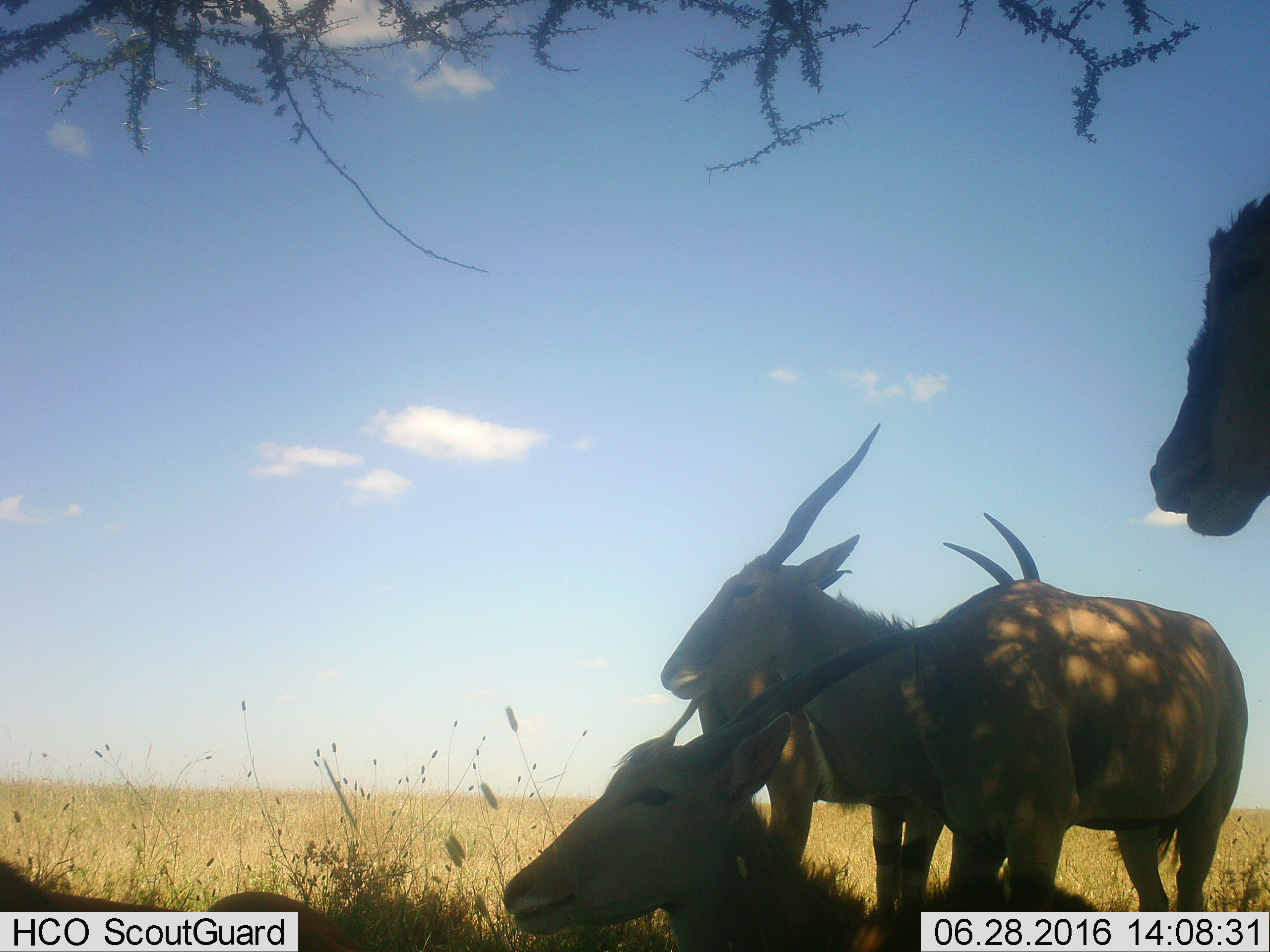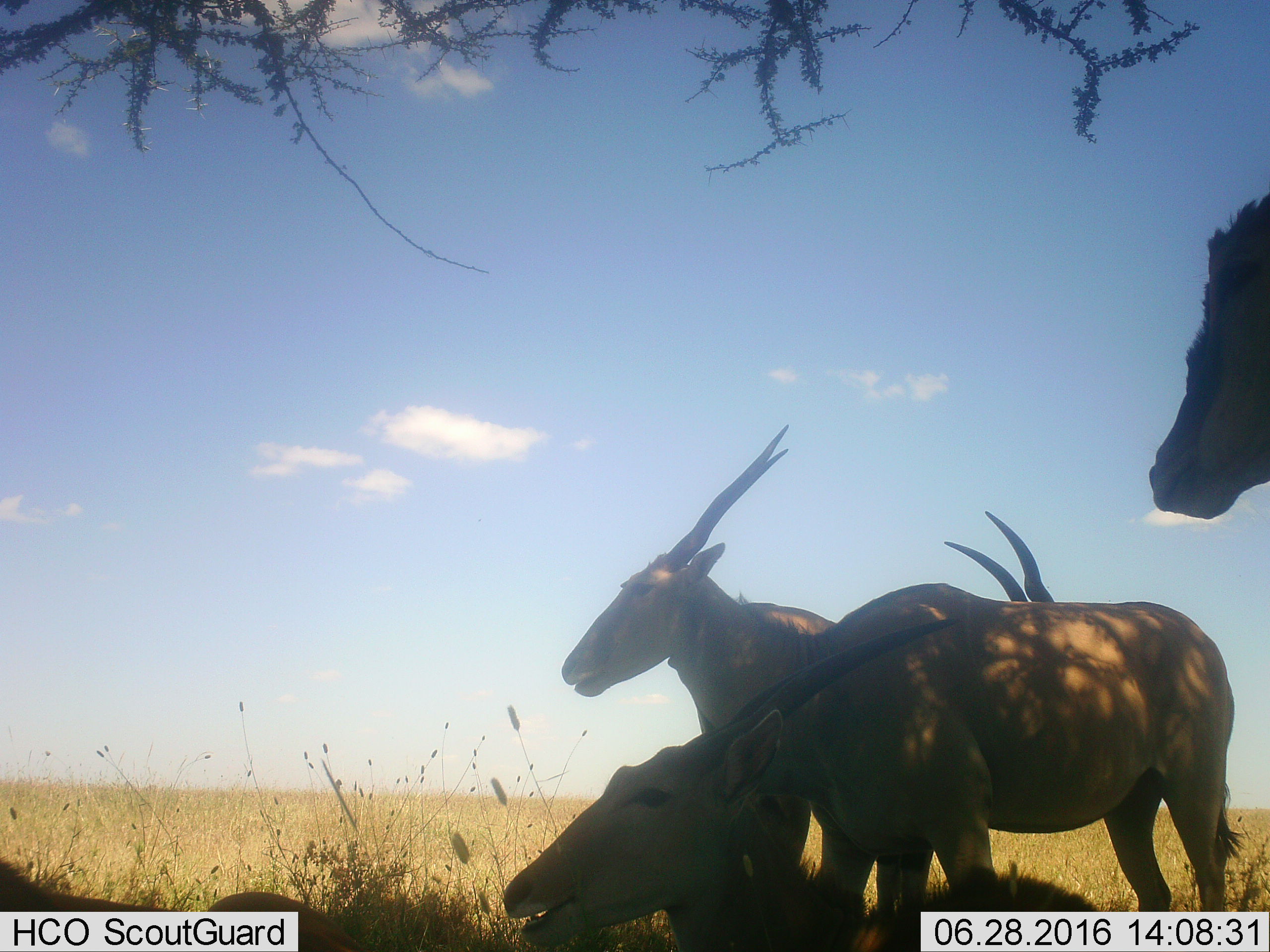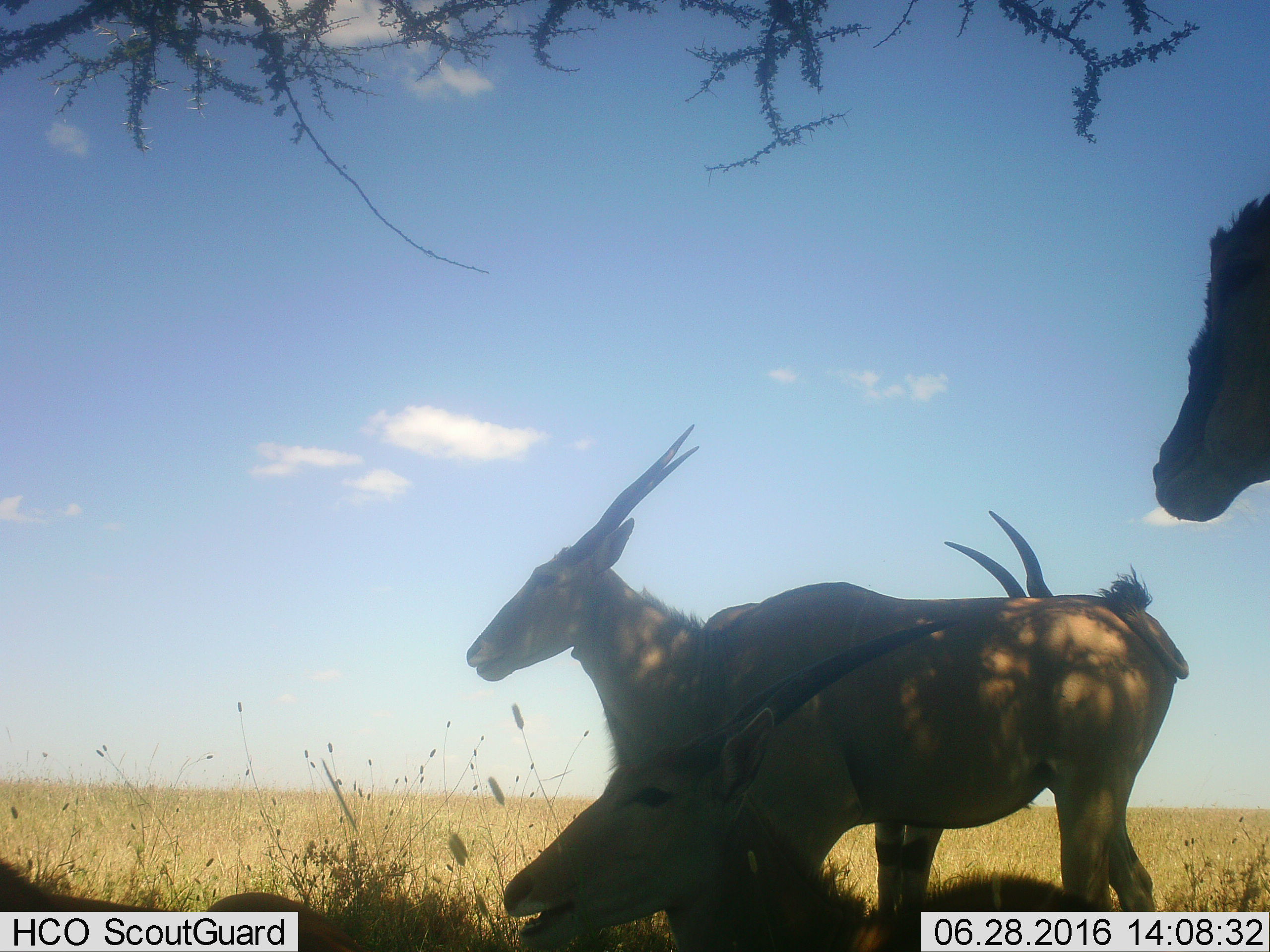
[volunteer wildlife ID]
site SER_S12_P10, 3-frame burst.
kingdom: Animalia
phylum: Chordata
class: Mammalia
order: Artiodactyla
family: Bovidae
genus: Tragelaphus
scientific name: Tragelaphus oryx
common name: eland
Eland (Tragelaphus oryx), count 5. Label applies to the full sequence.